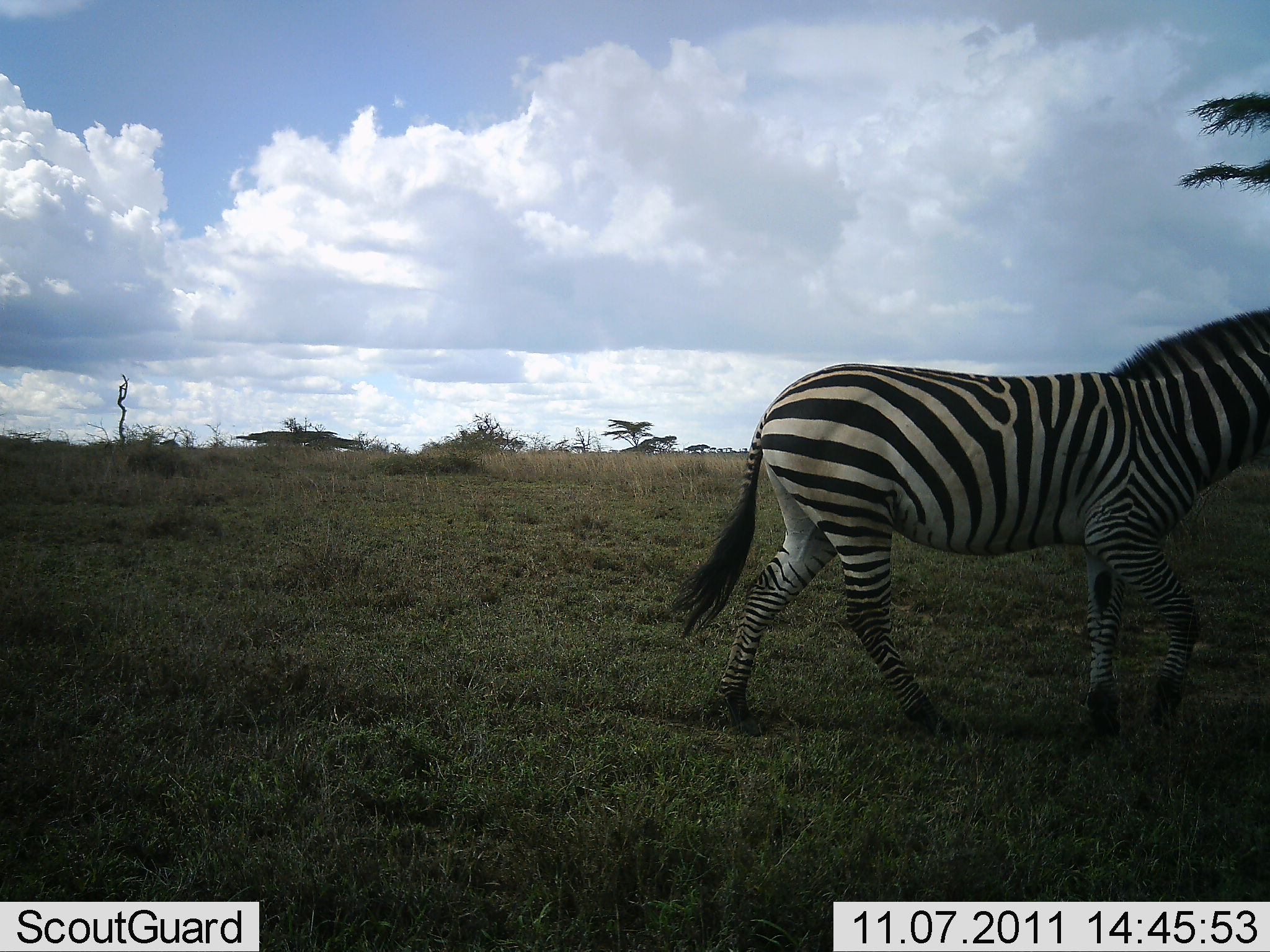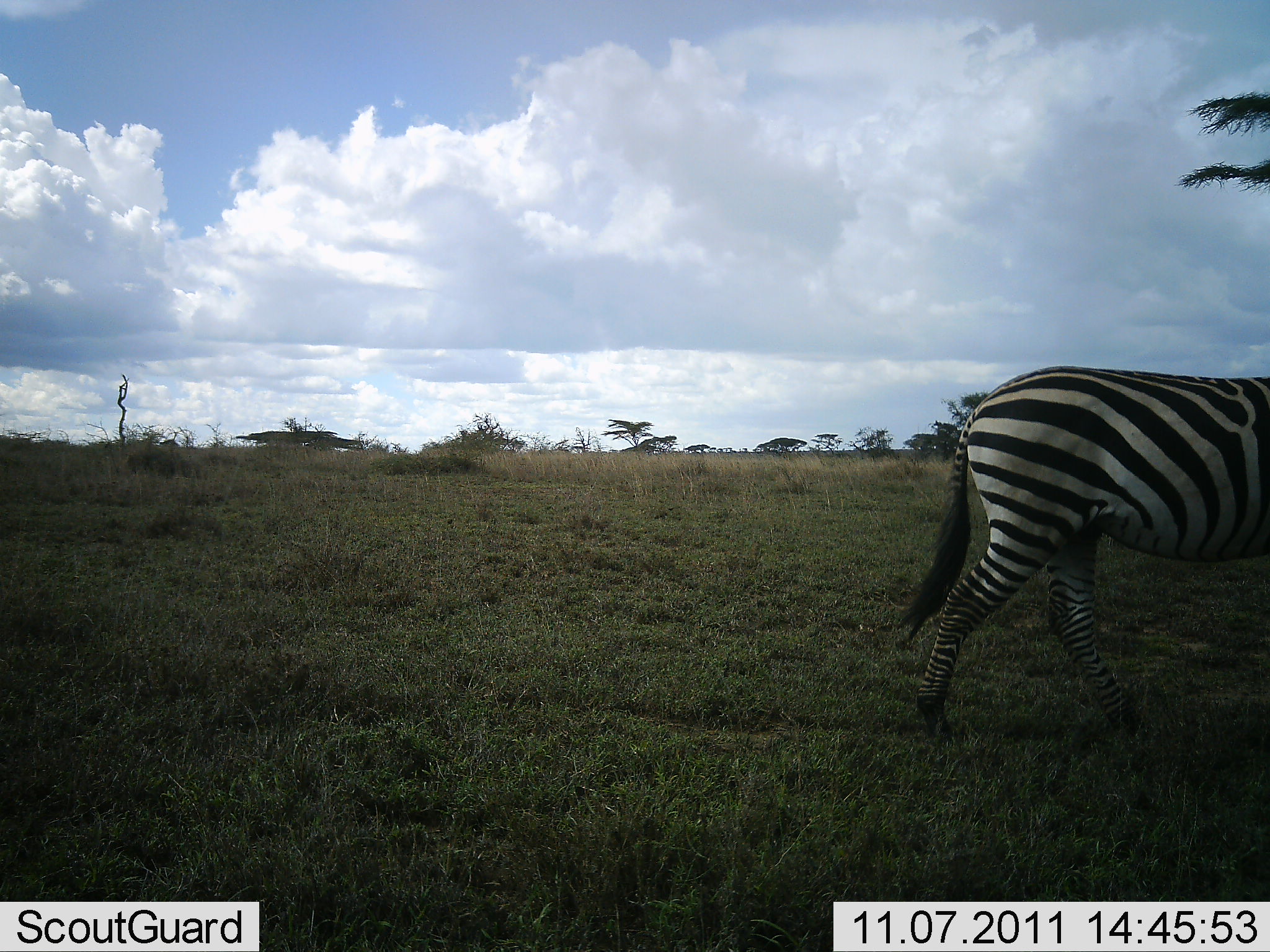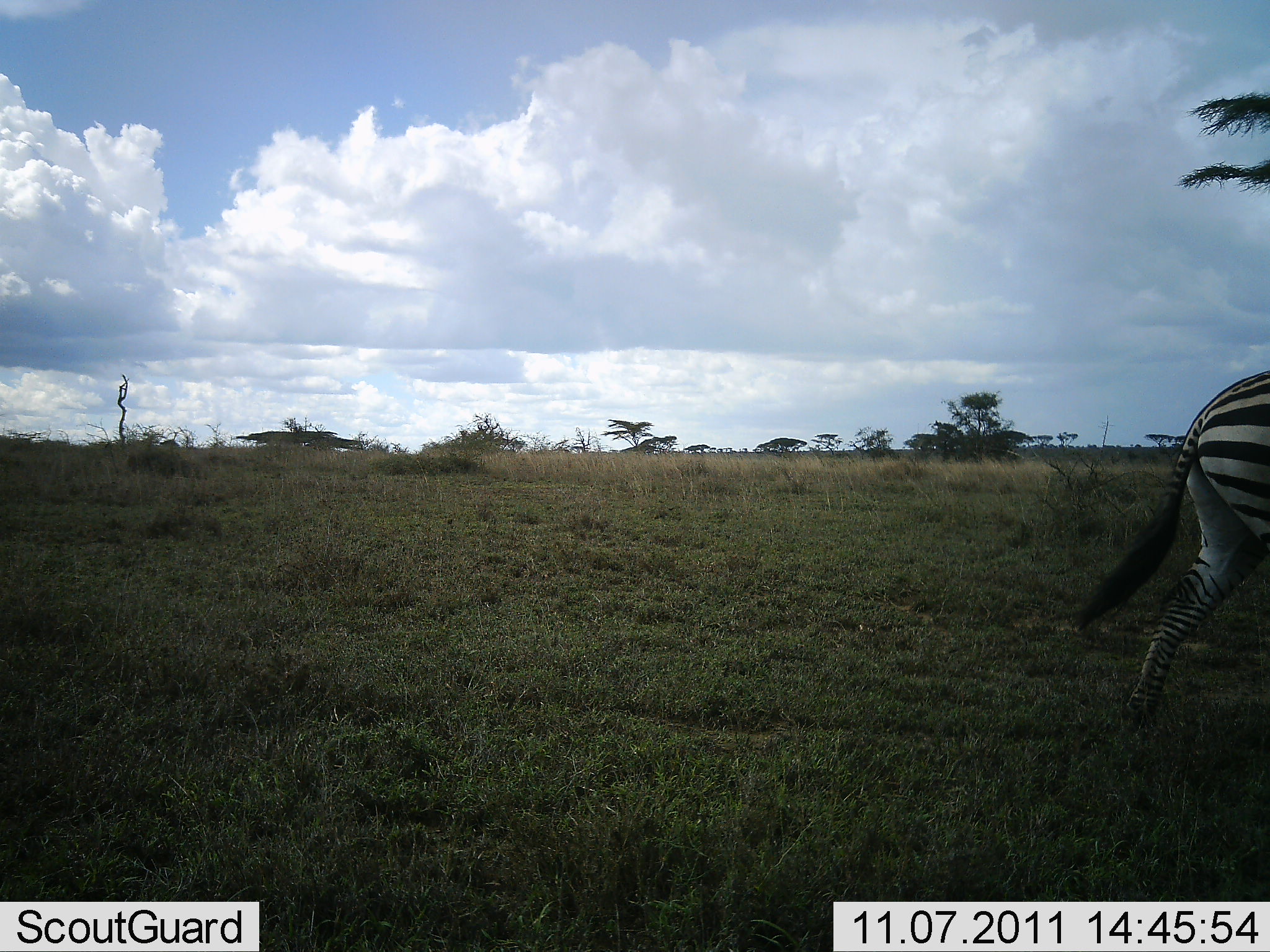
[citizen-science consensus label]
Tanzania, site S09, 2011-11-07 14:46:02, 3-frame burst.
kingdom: Animalia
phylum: Chordata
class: Mammalia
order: Perissodactyla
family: Equidae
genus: Equus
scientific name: Equus quagga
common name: plains zebra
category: zebra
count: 1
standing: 0%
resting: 0%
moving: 100%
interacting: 0%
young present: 0%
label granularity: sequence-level